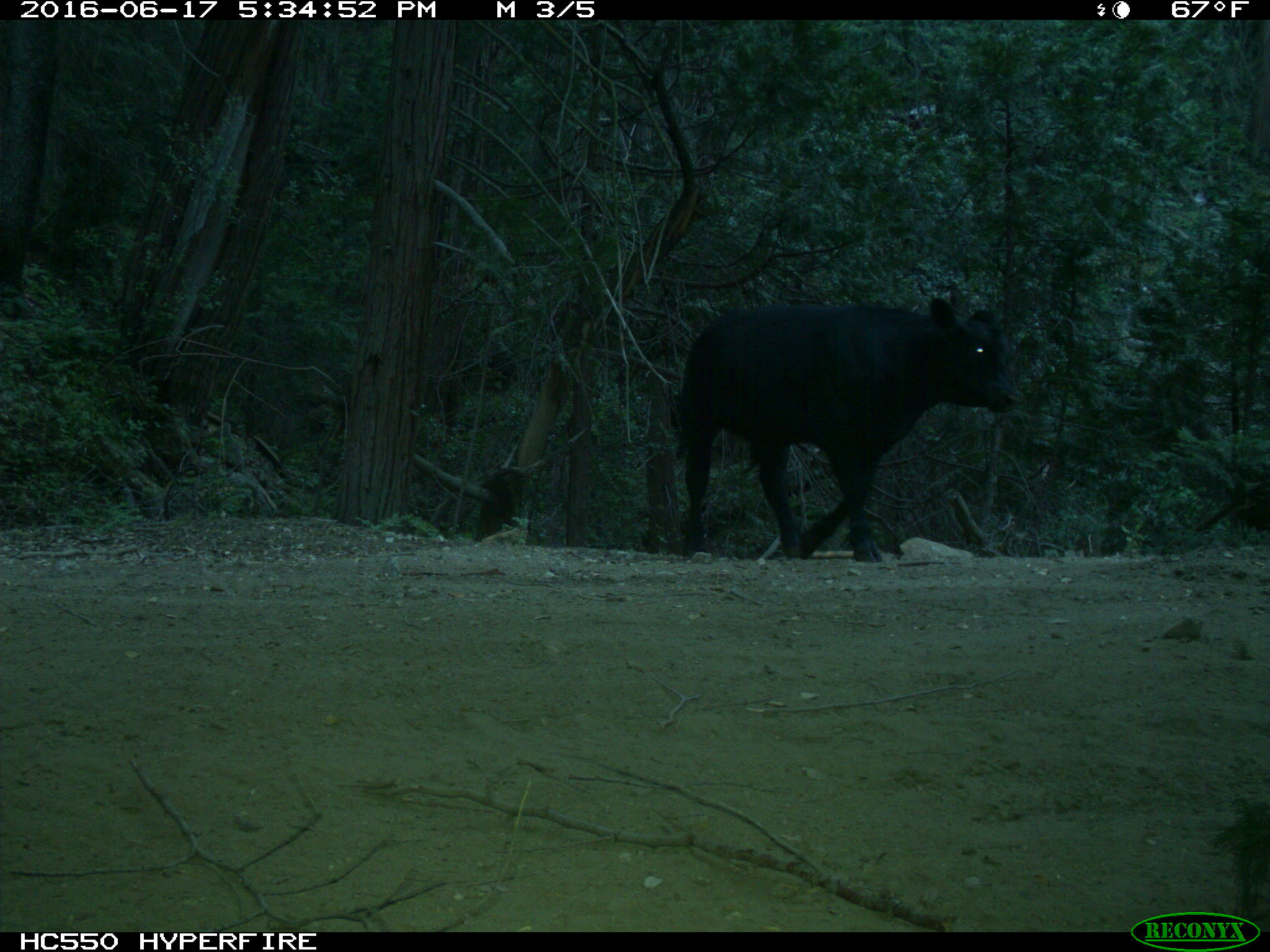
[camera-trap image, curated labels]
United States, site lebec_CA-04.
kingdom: Animalia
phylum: Chordata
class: Mammalia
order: Artiodactyla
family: Bovidae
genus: Bos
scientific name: Bos taurus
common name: domestic cow